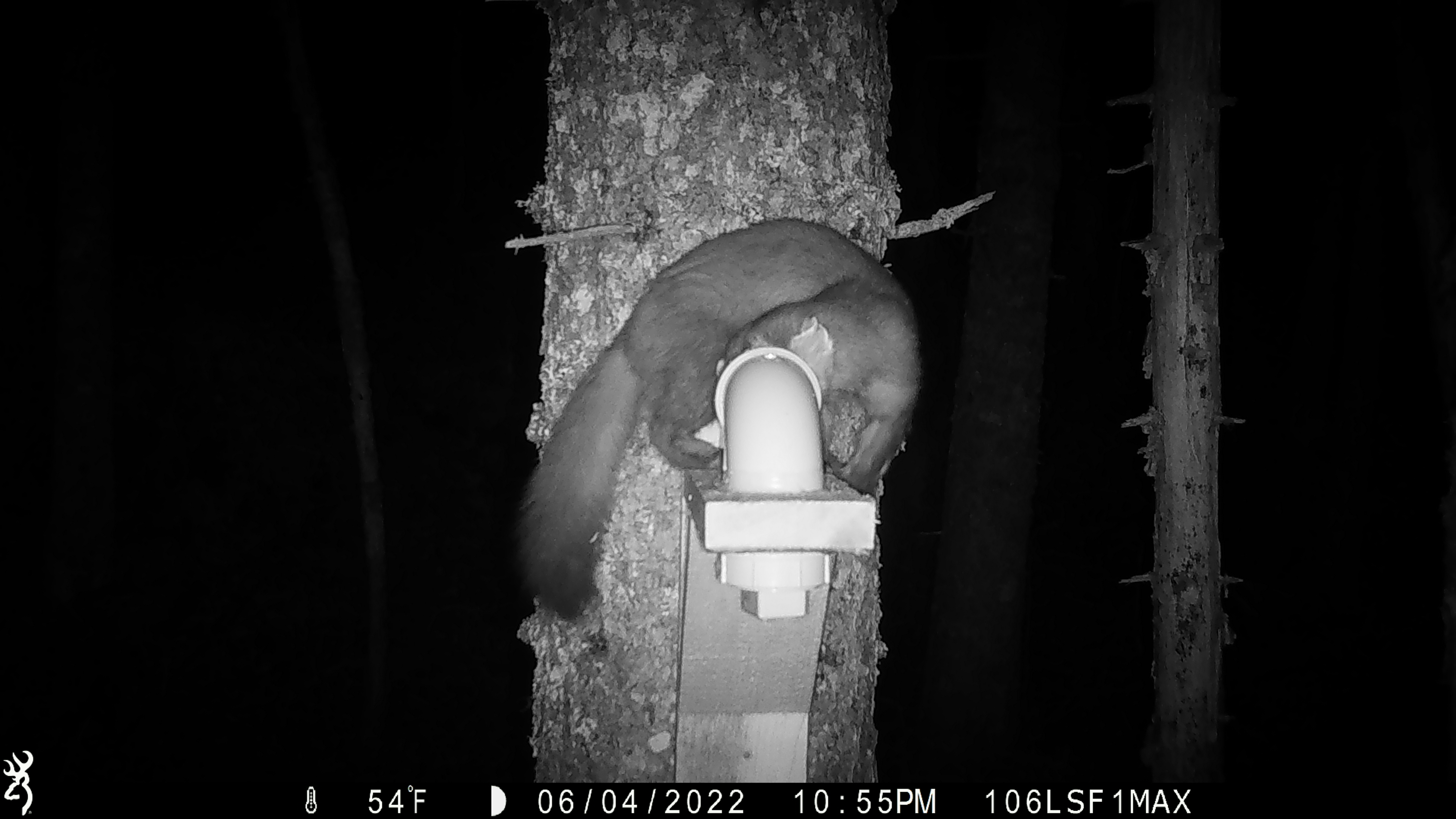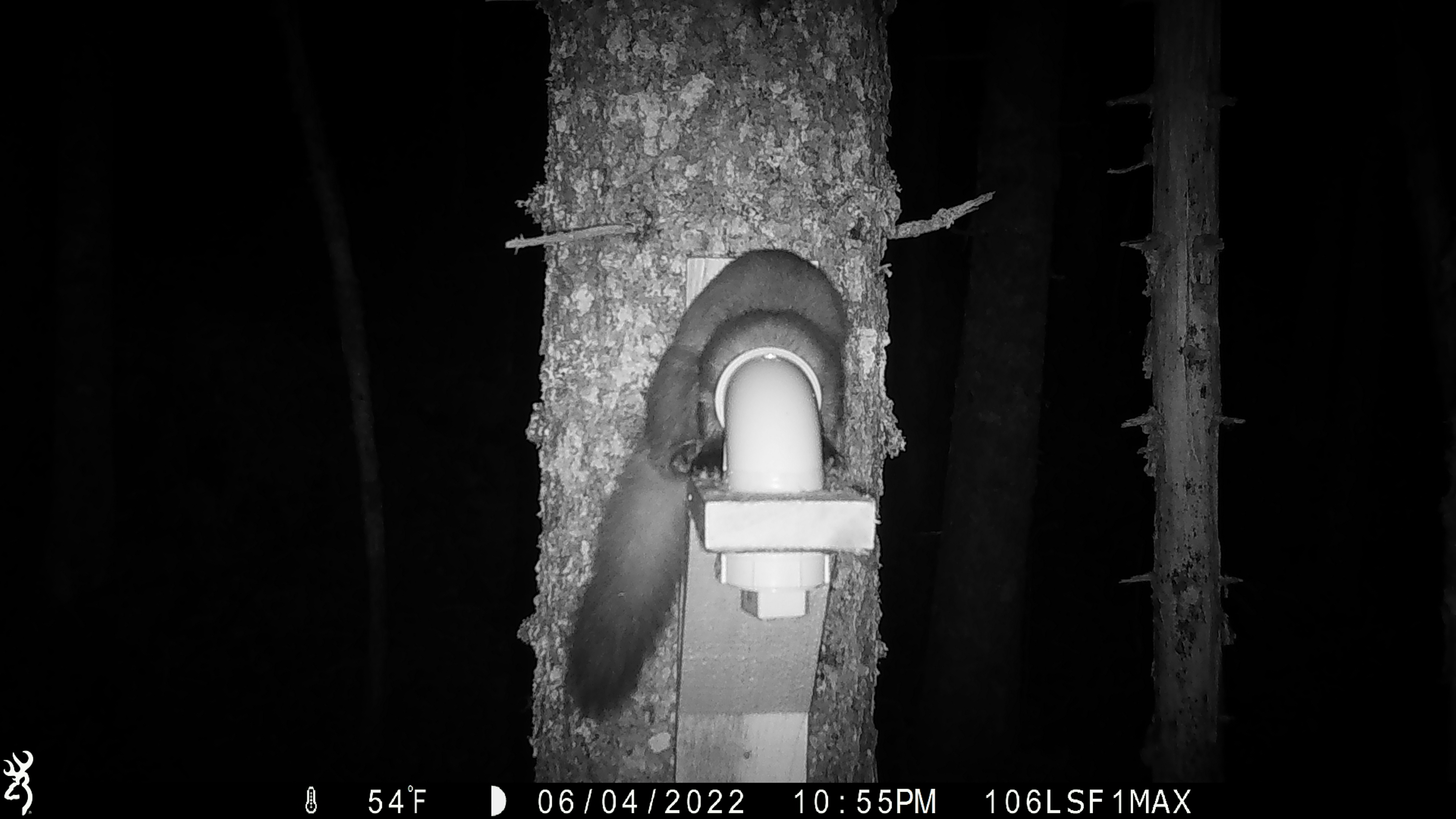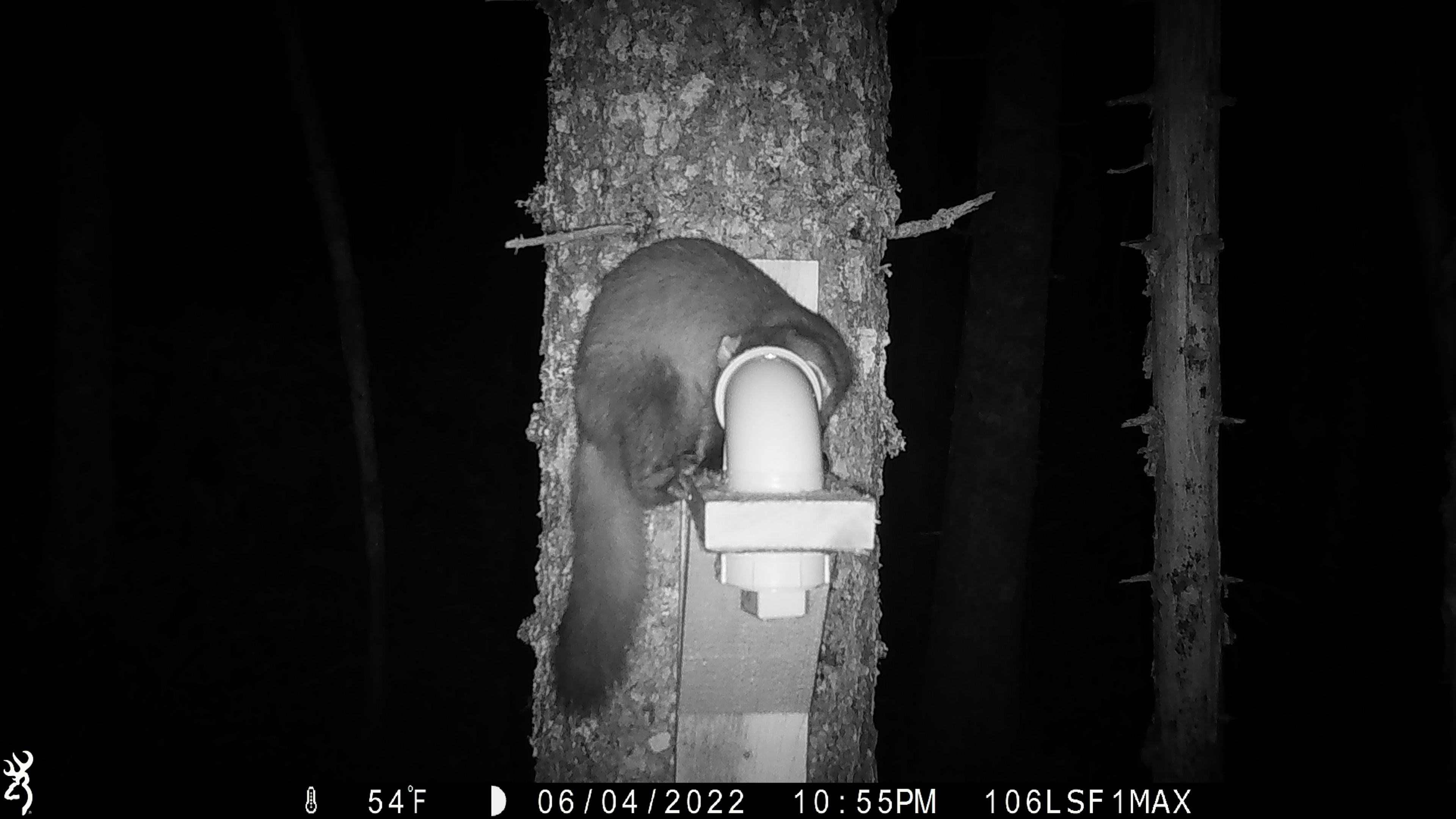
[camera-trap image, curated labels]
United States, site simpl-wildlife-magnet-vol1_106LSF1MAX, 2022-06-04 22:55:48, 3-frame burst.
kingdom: Animalia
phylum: Chordata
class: Mammalia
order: Carnivora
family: Mustelidae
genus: Martes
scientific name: Martes americana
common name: american marten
American marten (Martes americana).